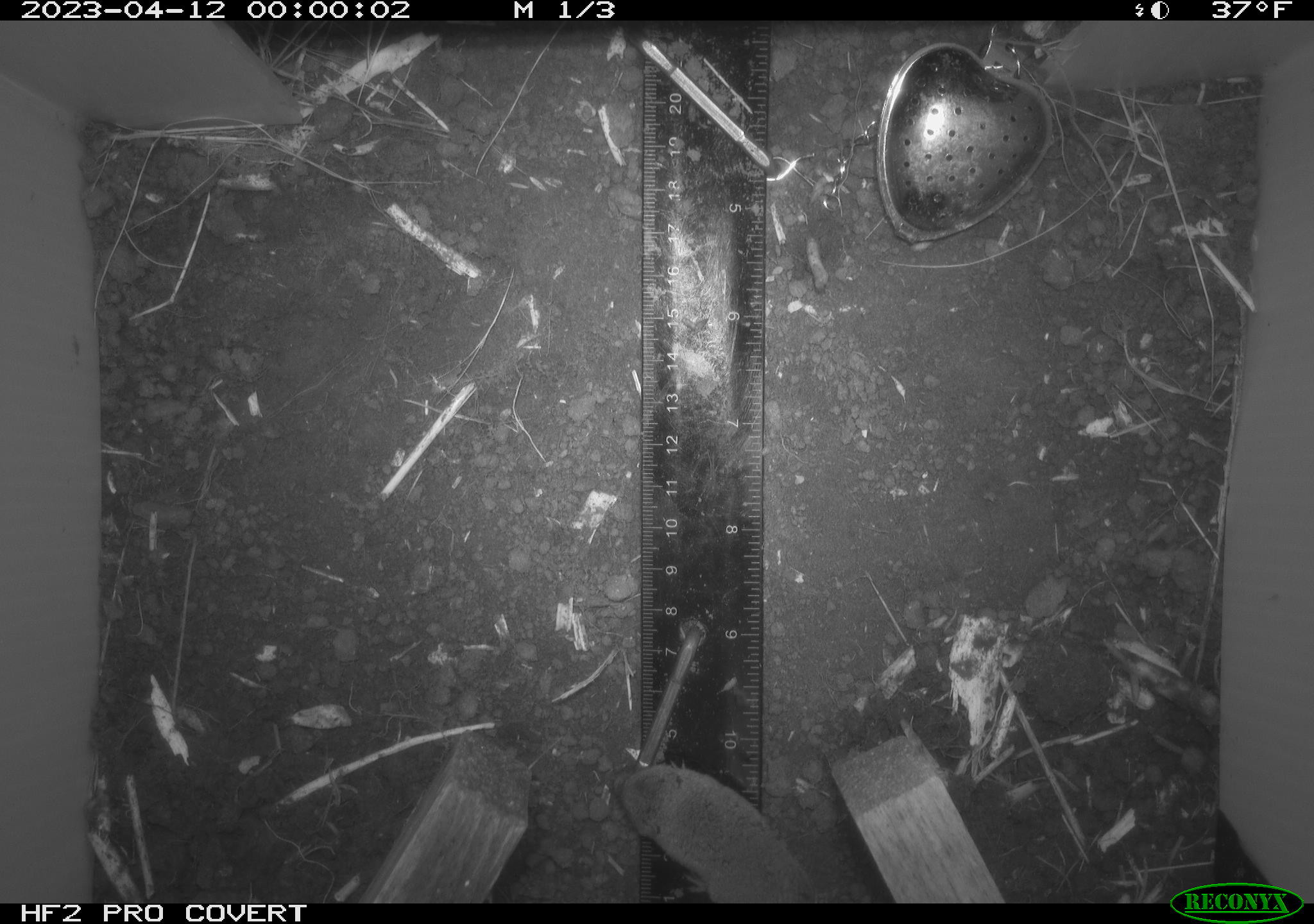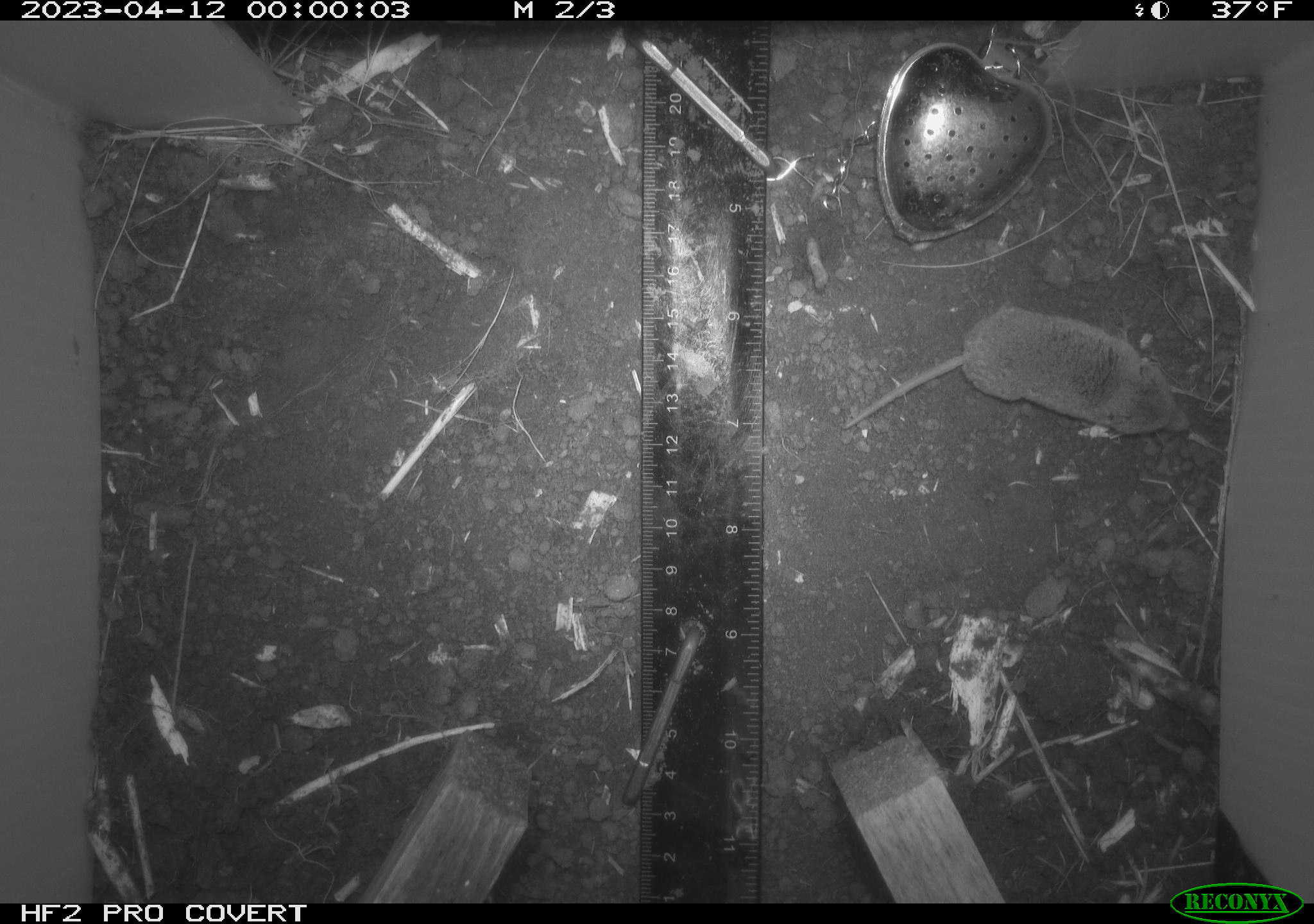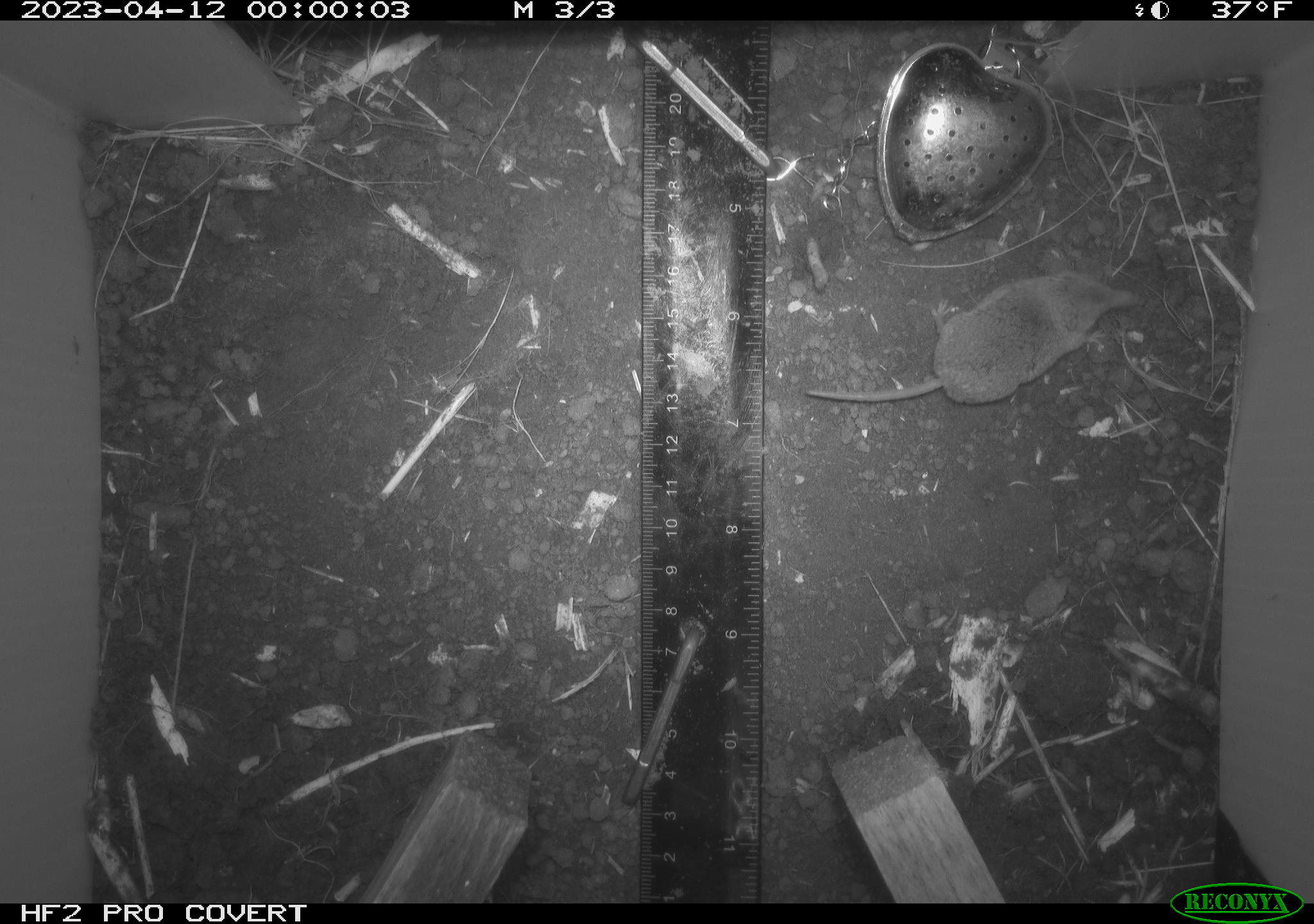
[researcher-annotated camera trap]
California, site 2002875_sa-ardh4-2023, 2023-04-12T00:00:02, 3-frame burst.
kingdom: Animalia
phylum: Chordata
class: Mammalia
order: Eulipotyphla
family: Soricidae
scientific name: Soricidae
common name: shrews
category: soricidae family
Soricidae family (shrews) (Soricidae).